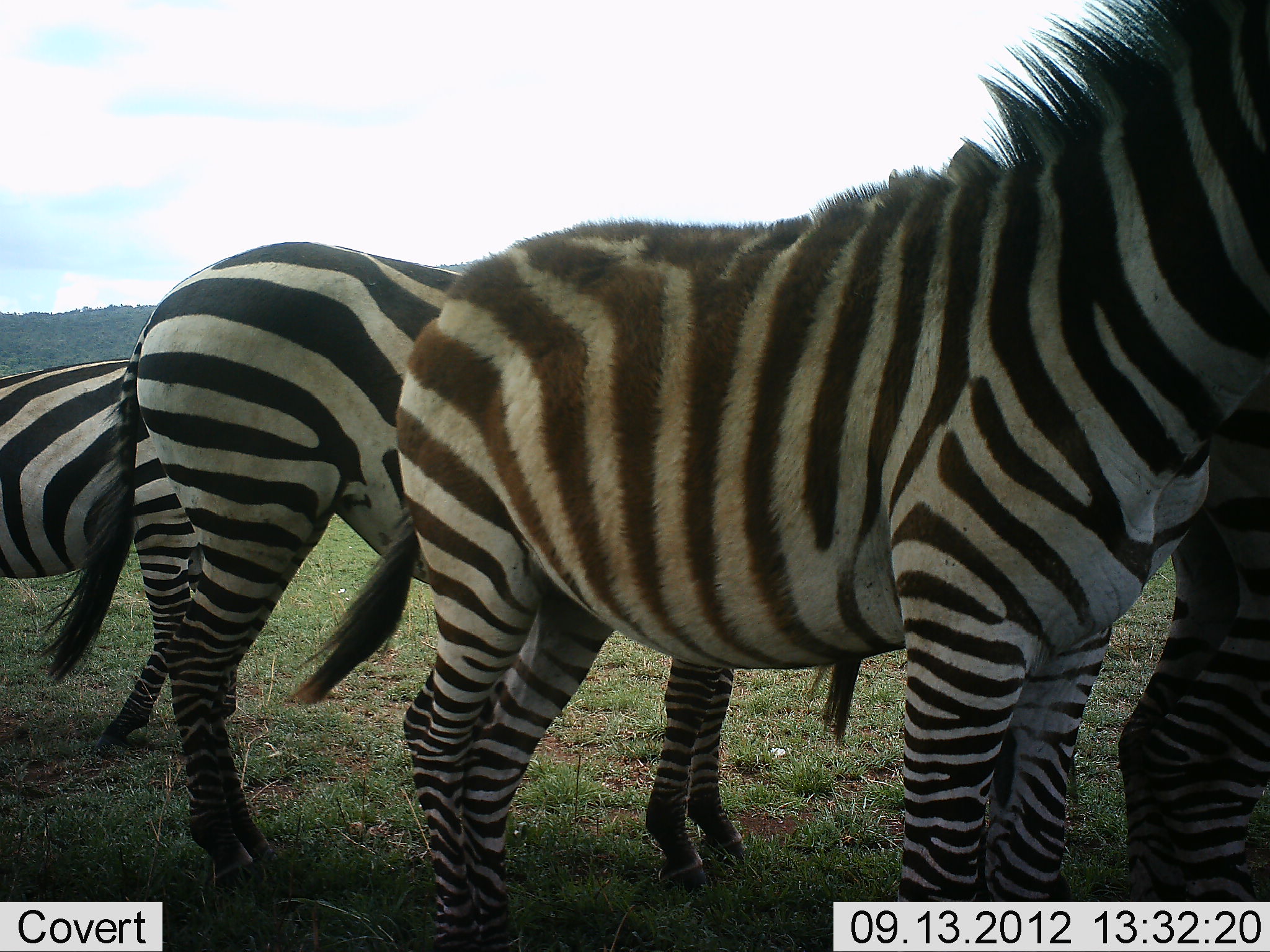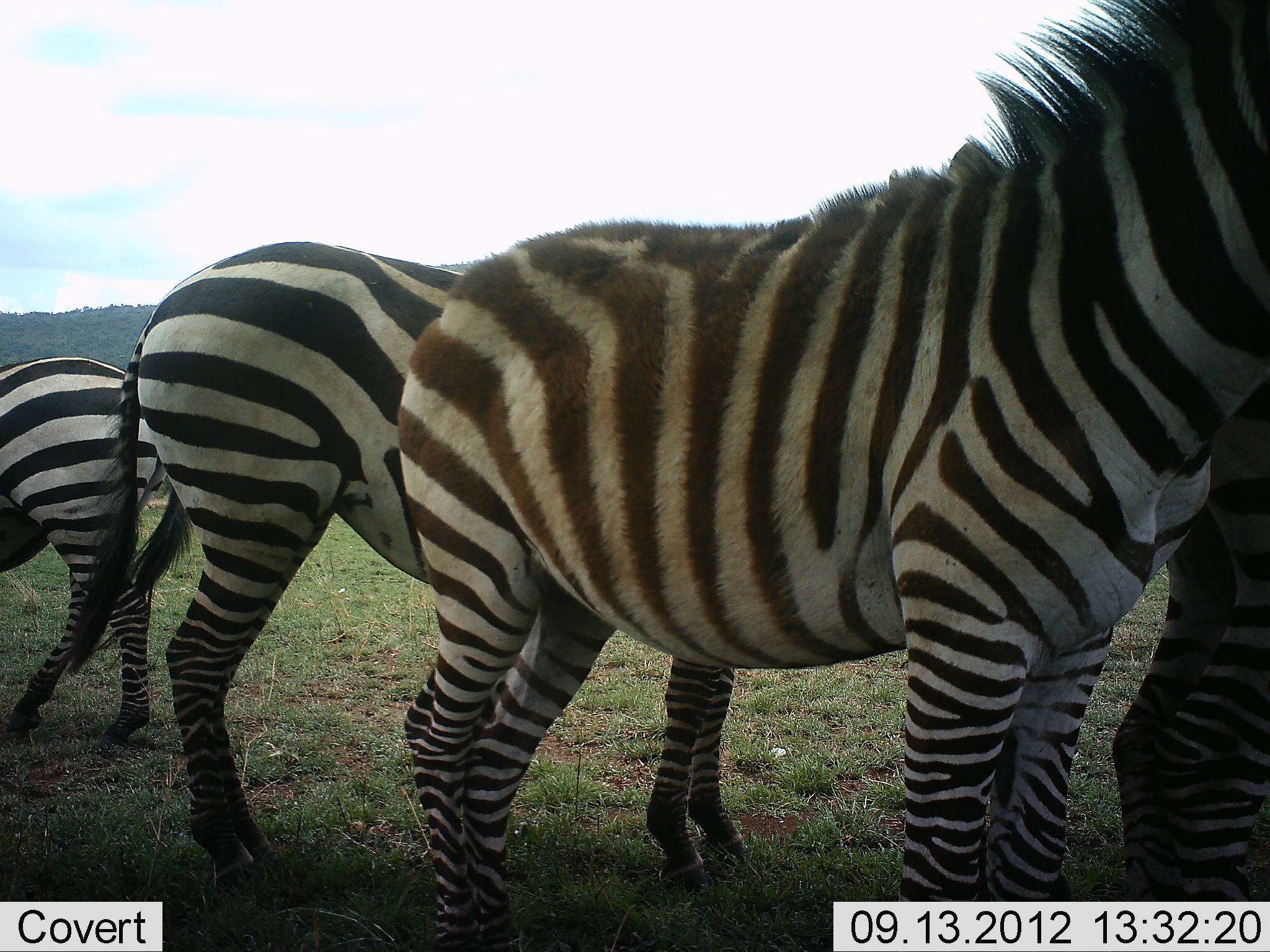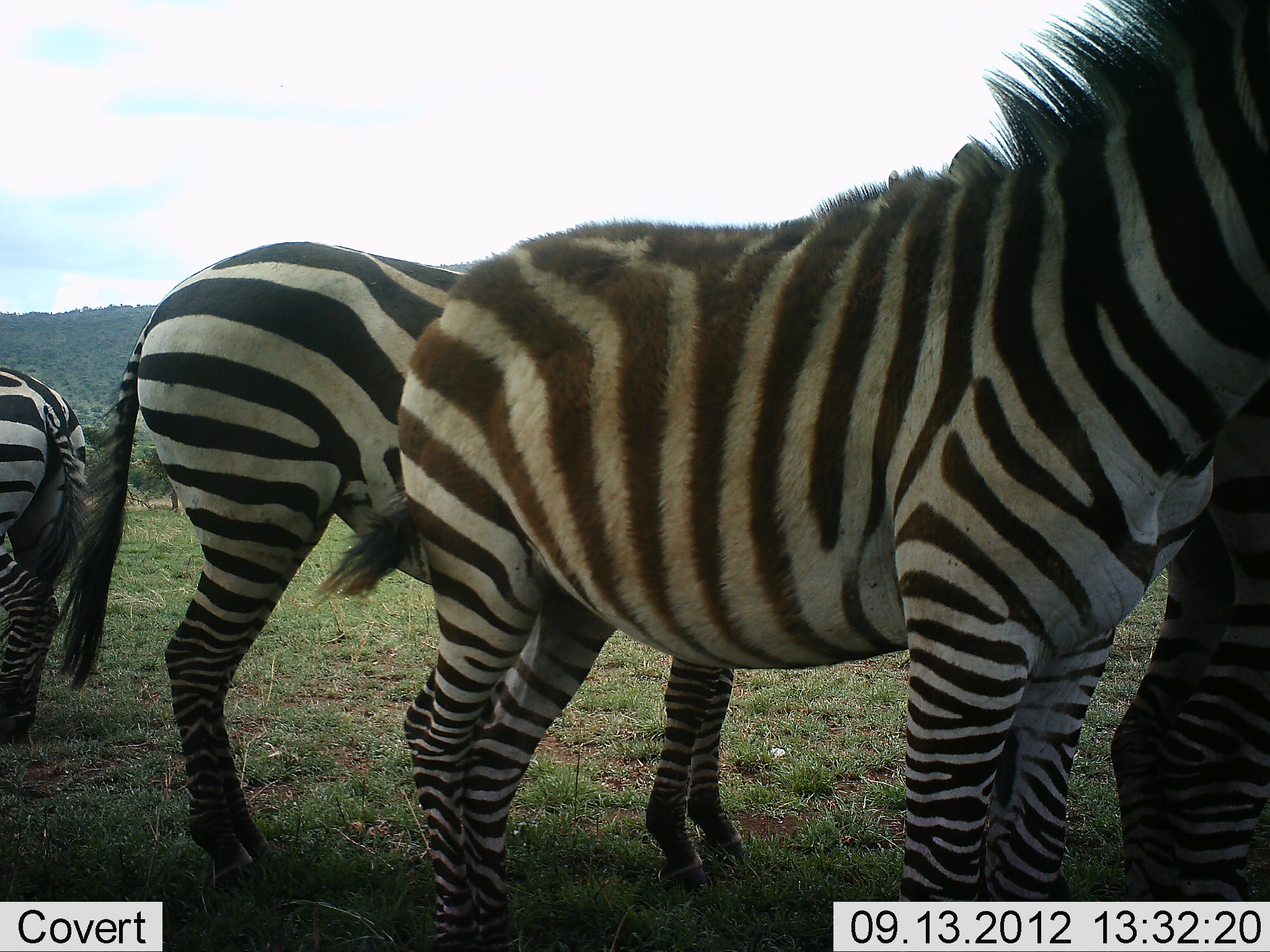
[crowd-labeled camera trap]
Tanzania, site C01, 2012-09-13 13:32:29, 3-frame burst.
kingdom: Animalia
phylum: Chordata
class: Mammalia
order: Perissodactyla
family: Equidae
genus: Equus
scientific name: Equus quagga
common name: plains zebra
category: zebra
Zebra (plains zebra) (Equus quagga), count 4. Behavior (volunteer vote fractions): standing 90%, resting 10%, moving 10%, interacting 0%. Young present (vote fraction): 0%. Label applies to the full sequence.